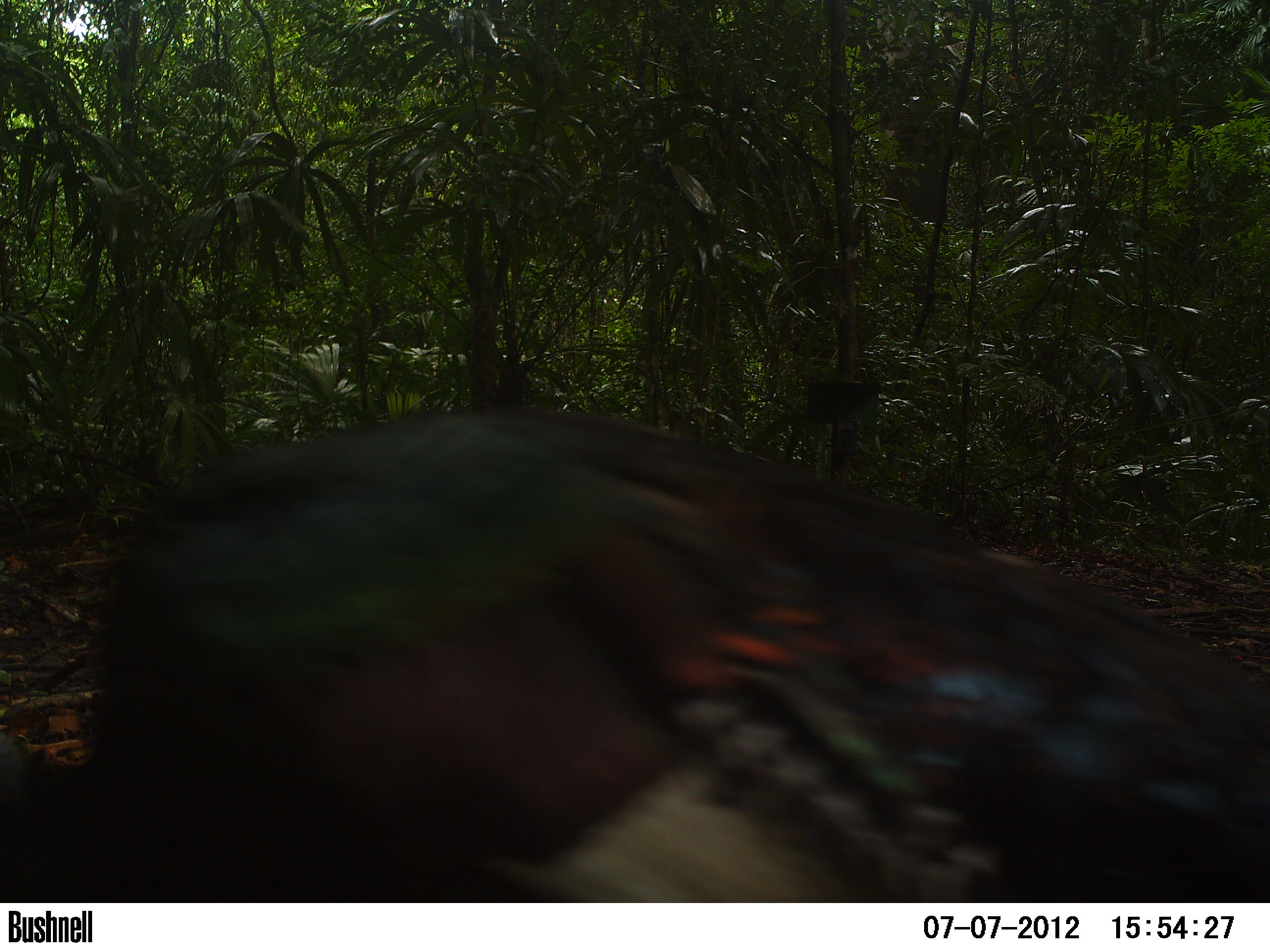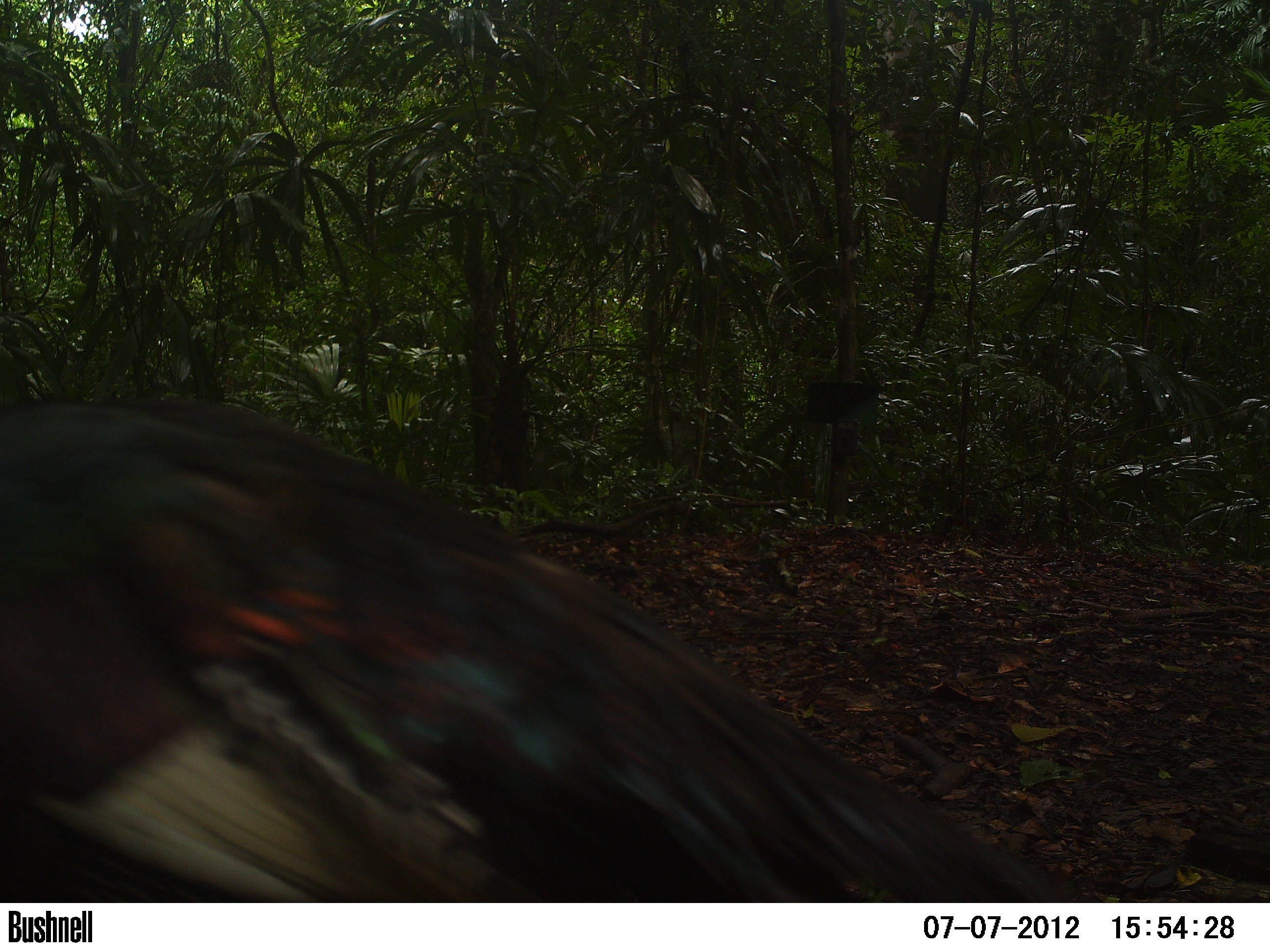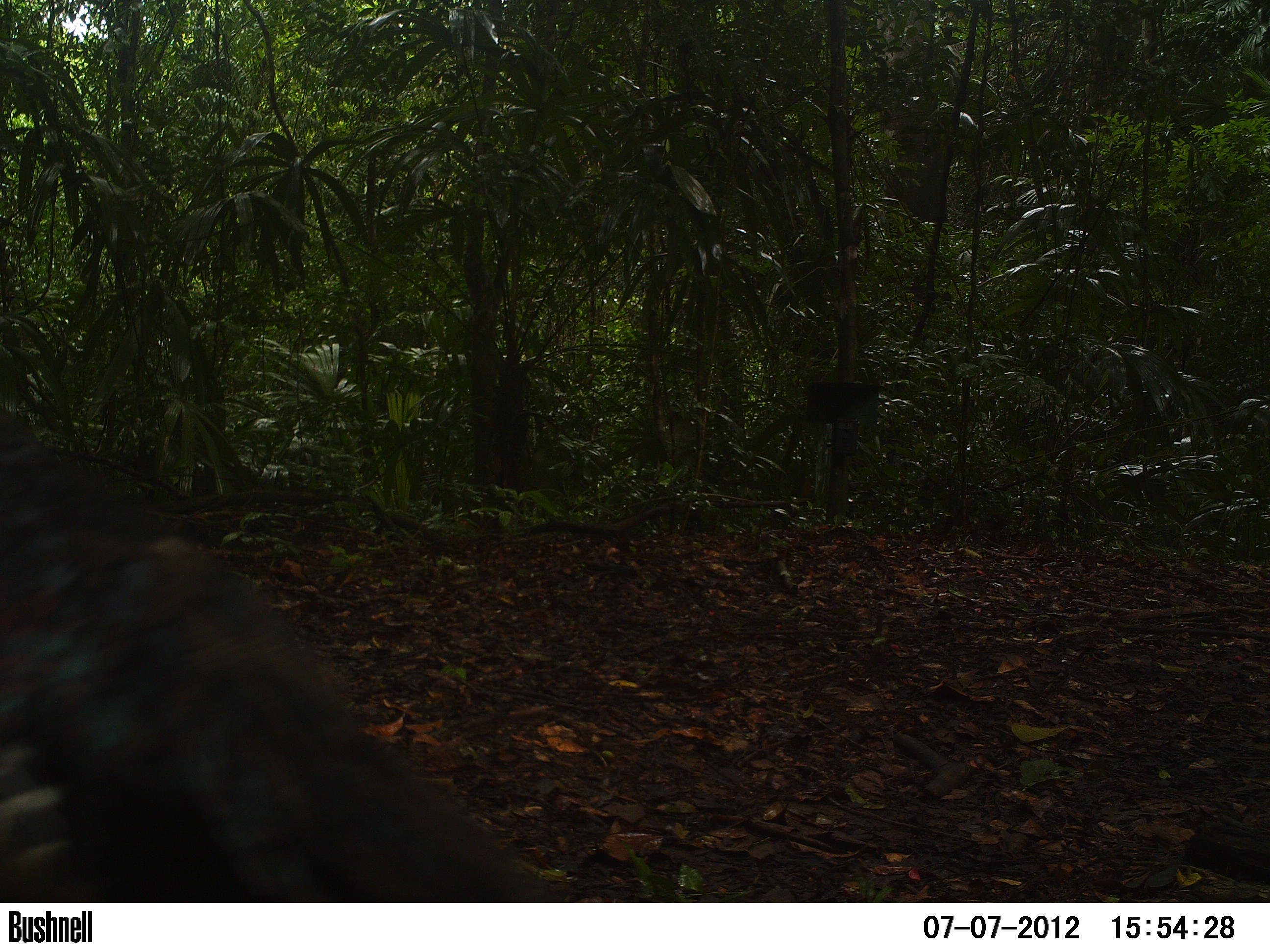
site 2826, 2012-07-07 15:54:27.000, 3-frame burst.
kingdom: Animalia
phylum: Chordata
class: Aves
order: Galliformes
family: Phasianidae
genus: Meleagris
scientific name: Meleagris ocellata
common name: ocellated turkey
Meleagris ocellata (ocellated turkey), count 2, age adult.